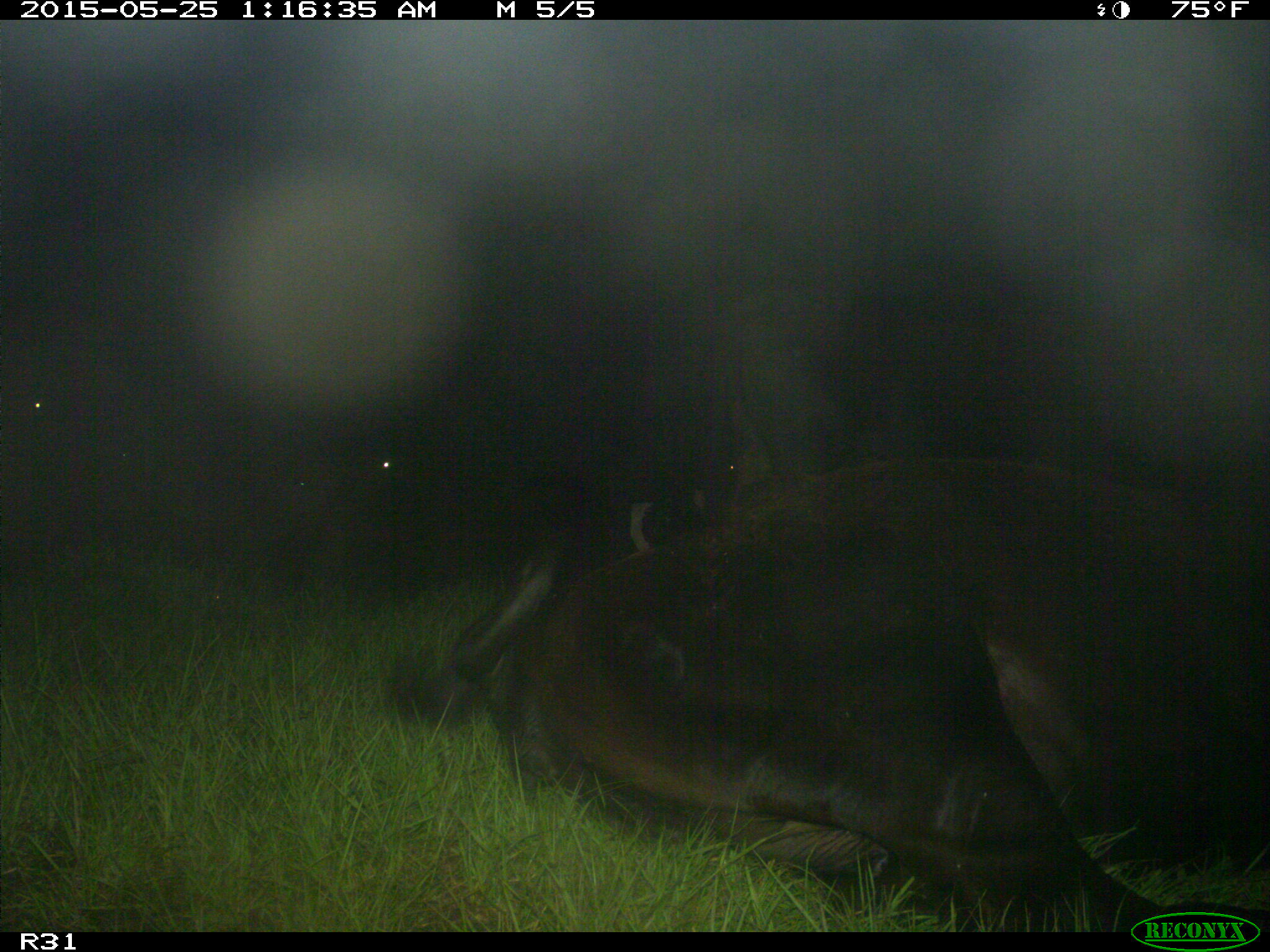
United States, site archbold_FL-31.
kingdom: Animalia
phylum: Chordata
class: Mammalia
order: Artiodactyla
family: Bovidae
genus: Bos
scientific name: Bos taurus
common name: domestic cow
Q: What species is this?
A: Bos taurus (domestic cow).